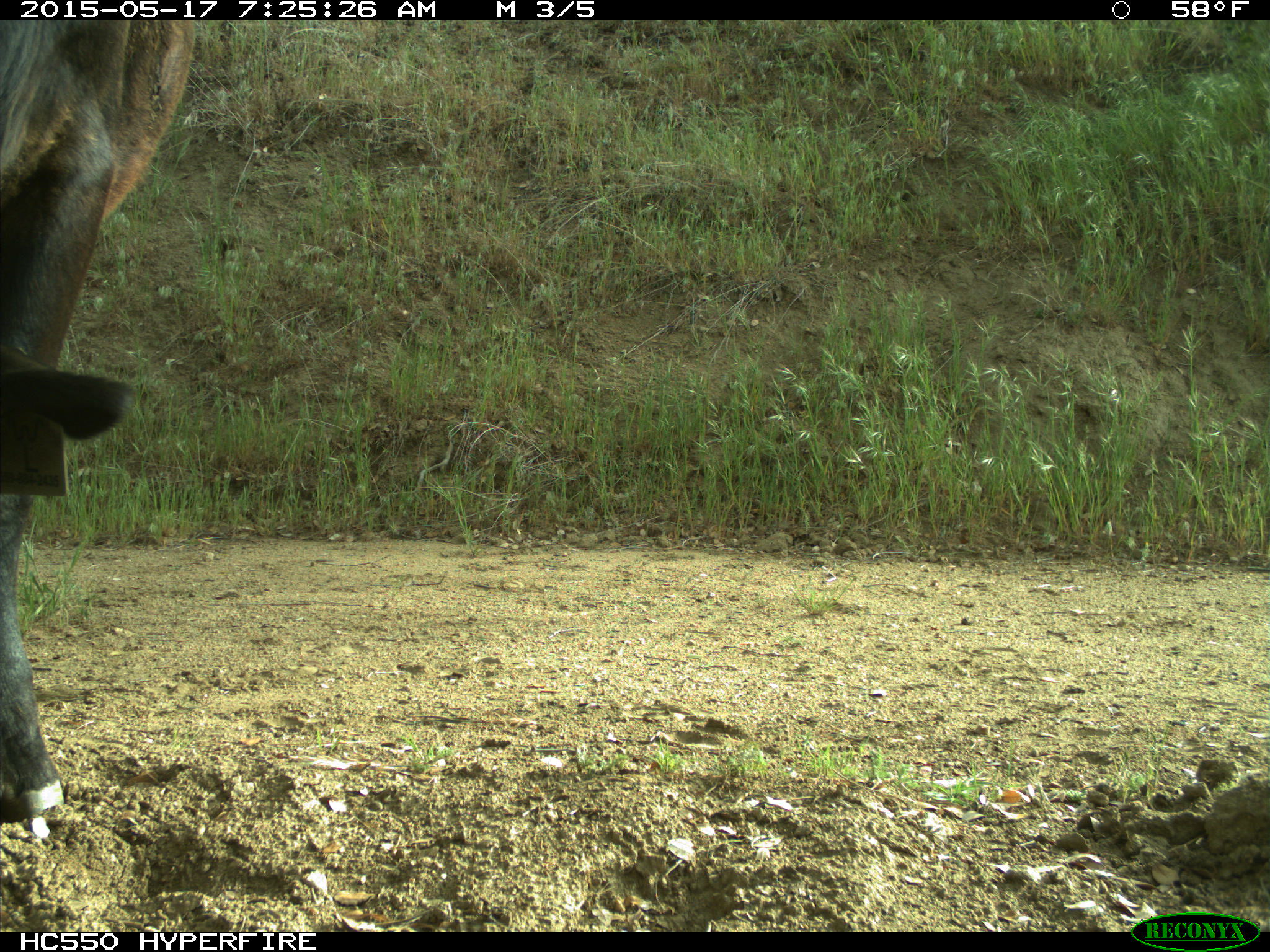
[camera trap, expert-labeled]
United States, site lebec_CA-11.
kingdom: Animalia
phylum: Chordata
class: Mammalia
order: Artiodactyla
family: Bovidae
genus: Bos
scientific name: Bos taurus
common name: domestic cow